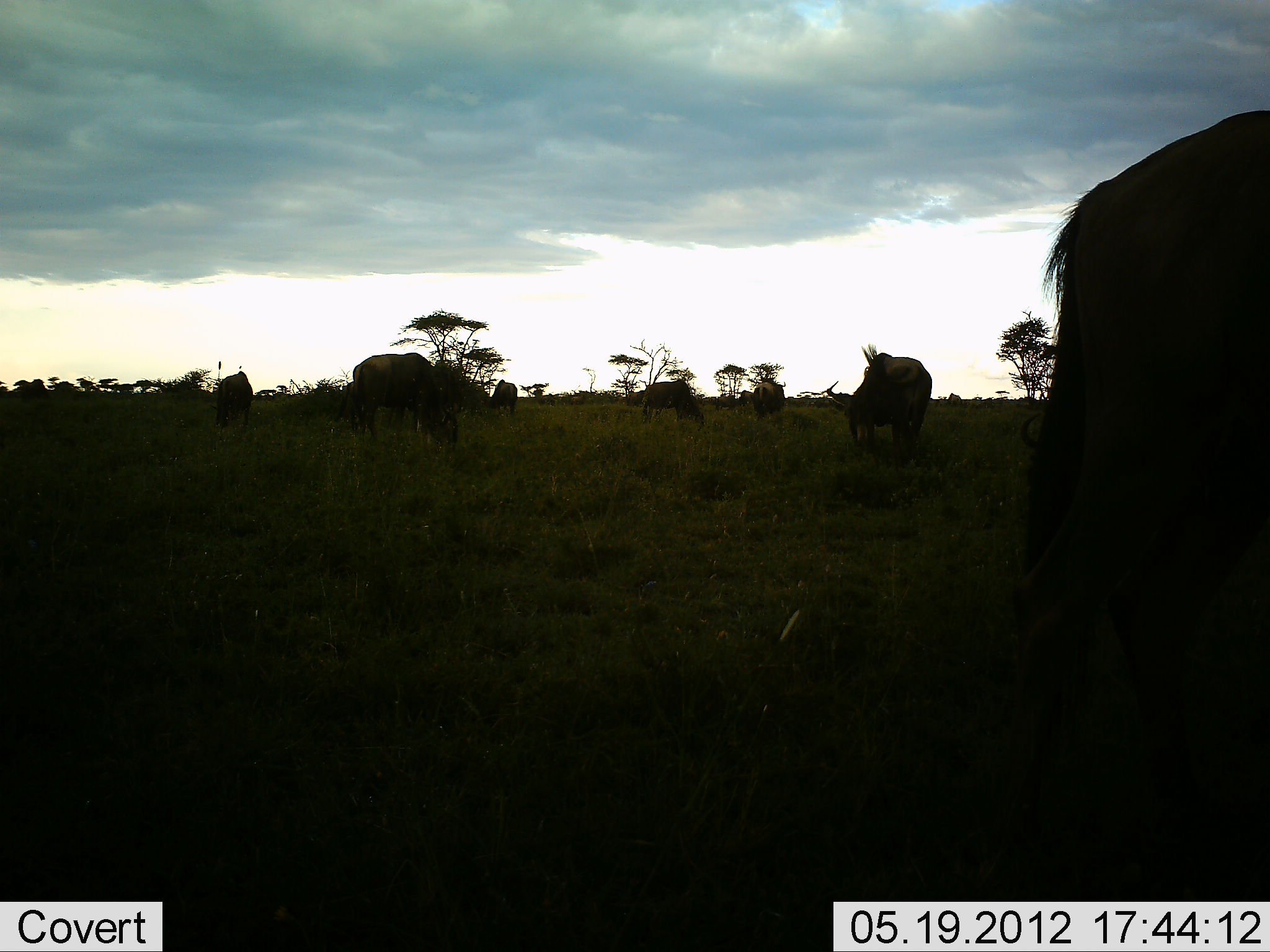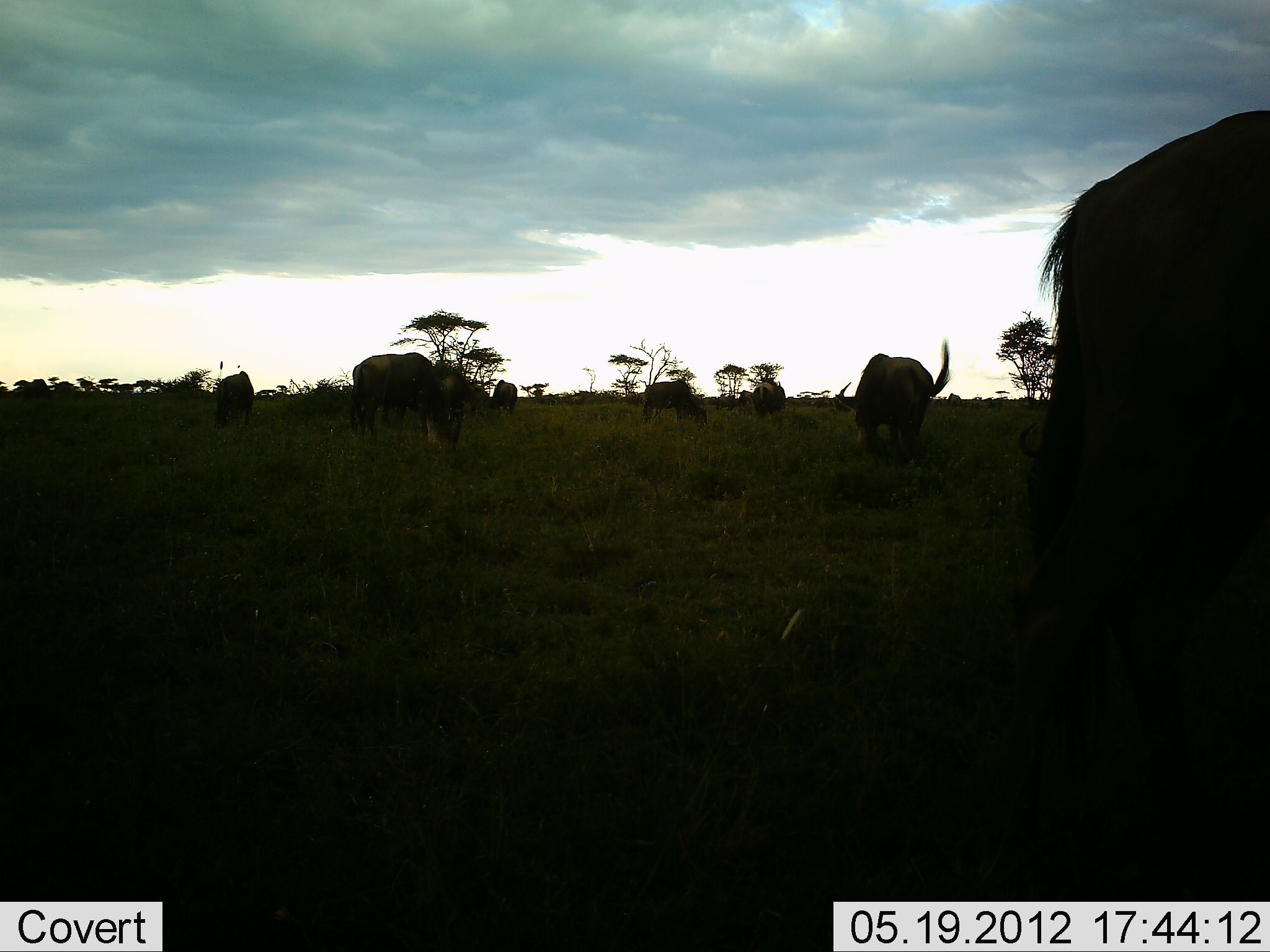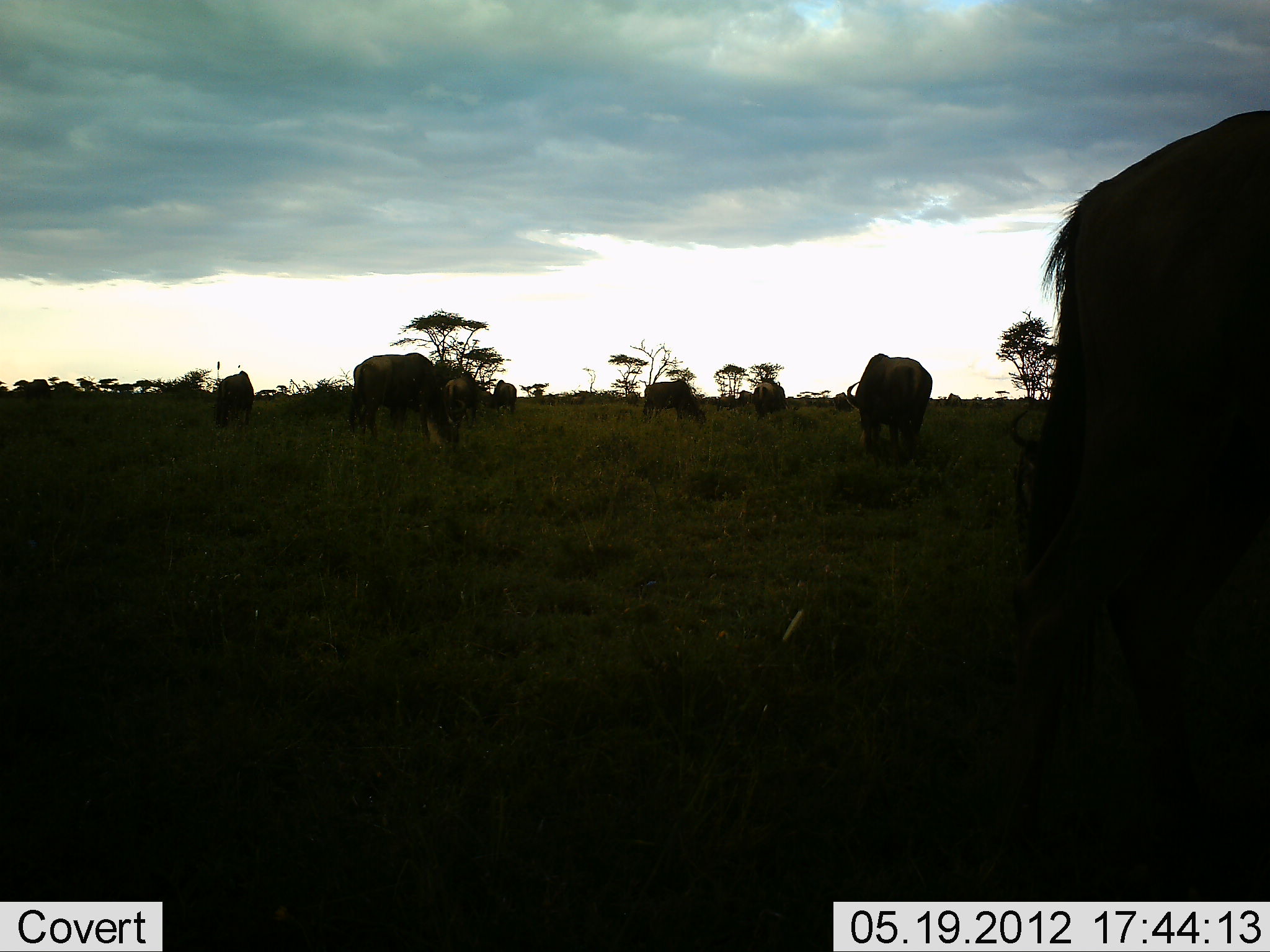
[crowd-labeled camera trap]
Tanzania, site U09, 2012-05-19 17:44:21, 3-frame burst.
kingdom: Animalia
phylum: Chordata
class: Mammalia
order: Artiodactyla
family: Bovidae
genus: Connochaetes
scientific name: Connochaetes taurinus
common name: blue wildebeest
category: wildebeest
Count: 8.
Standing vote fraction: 10%.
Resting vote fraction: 10%.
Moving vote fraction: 0%.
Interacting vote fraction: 0%.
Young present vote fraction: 0%.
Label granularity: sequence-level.